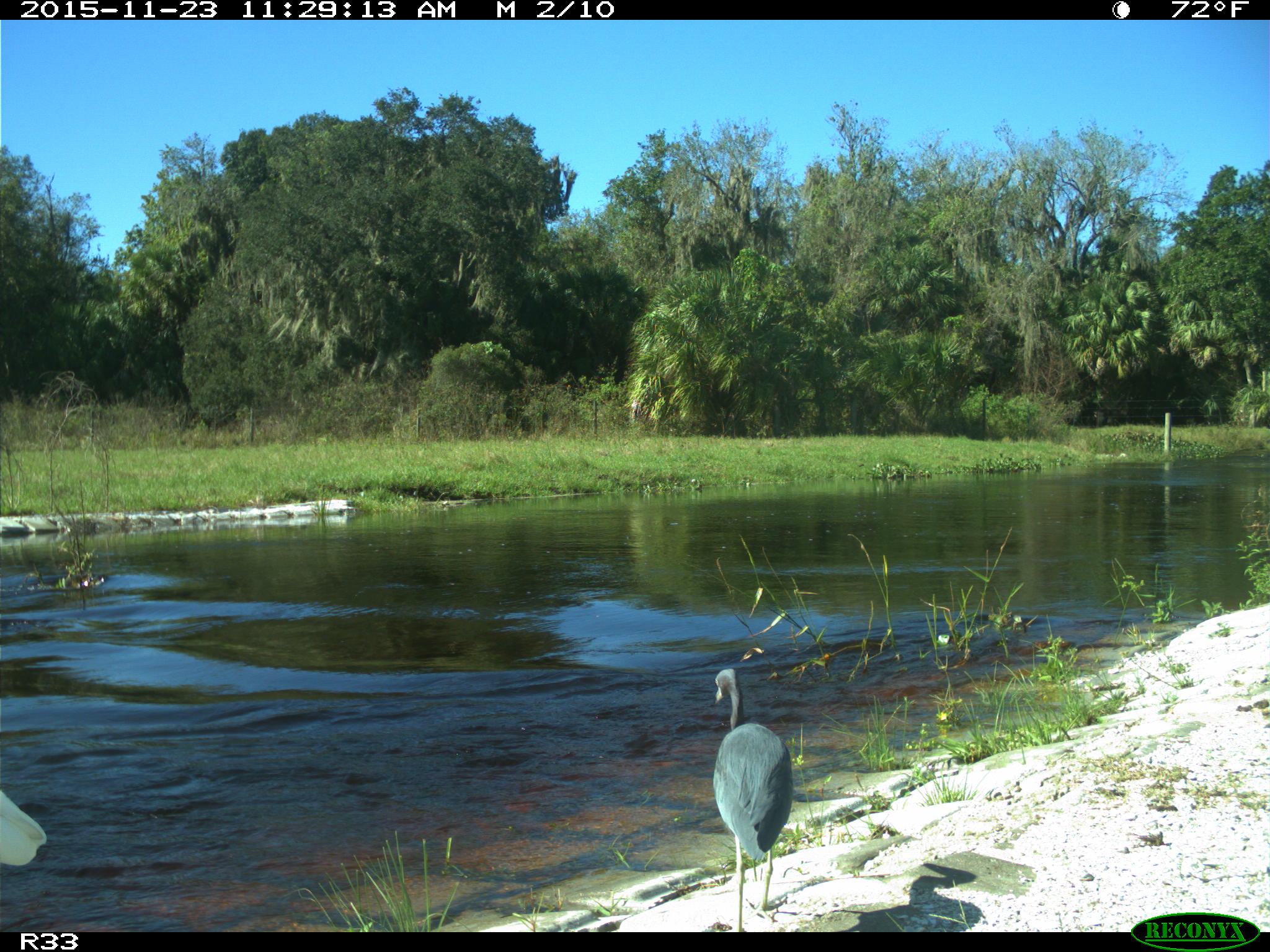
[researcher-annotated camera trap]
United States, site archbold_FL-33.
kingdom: Animalia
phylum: Chordata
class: Aves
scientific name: Aves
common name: birds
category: unidentified bird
Unidentified bird (birds) (Aves).